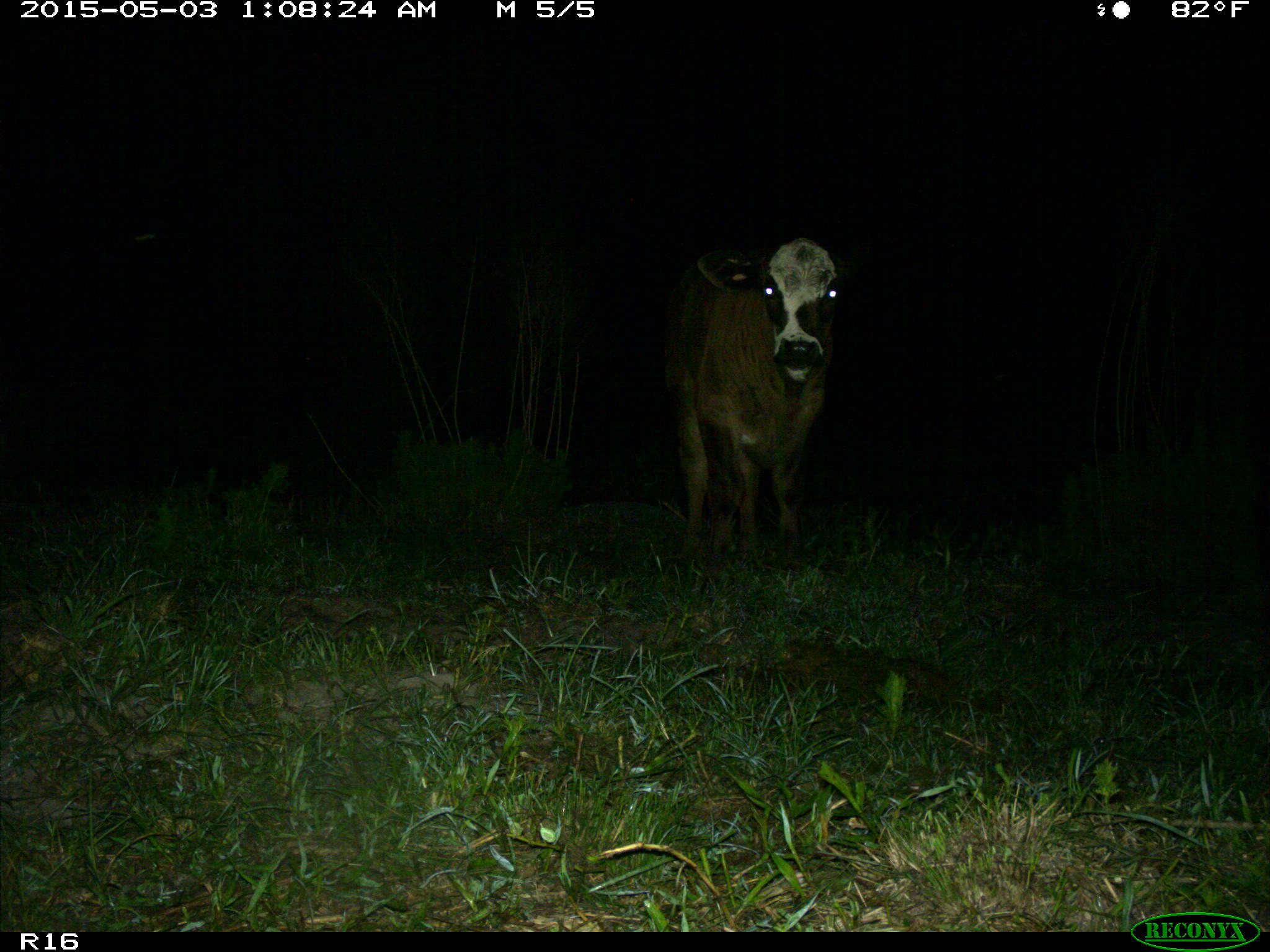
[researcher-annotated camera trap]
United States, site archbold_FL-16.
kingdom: Animalia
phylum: Chordata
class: Mammalia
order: Artiodactyla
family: Bovidae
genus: Bos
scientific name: Bos taurus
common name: domestic cow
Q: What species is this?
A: Bos taurus (domestic cow).